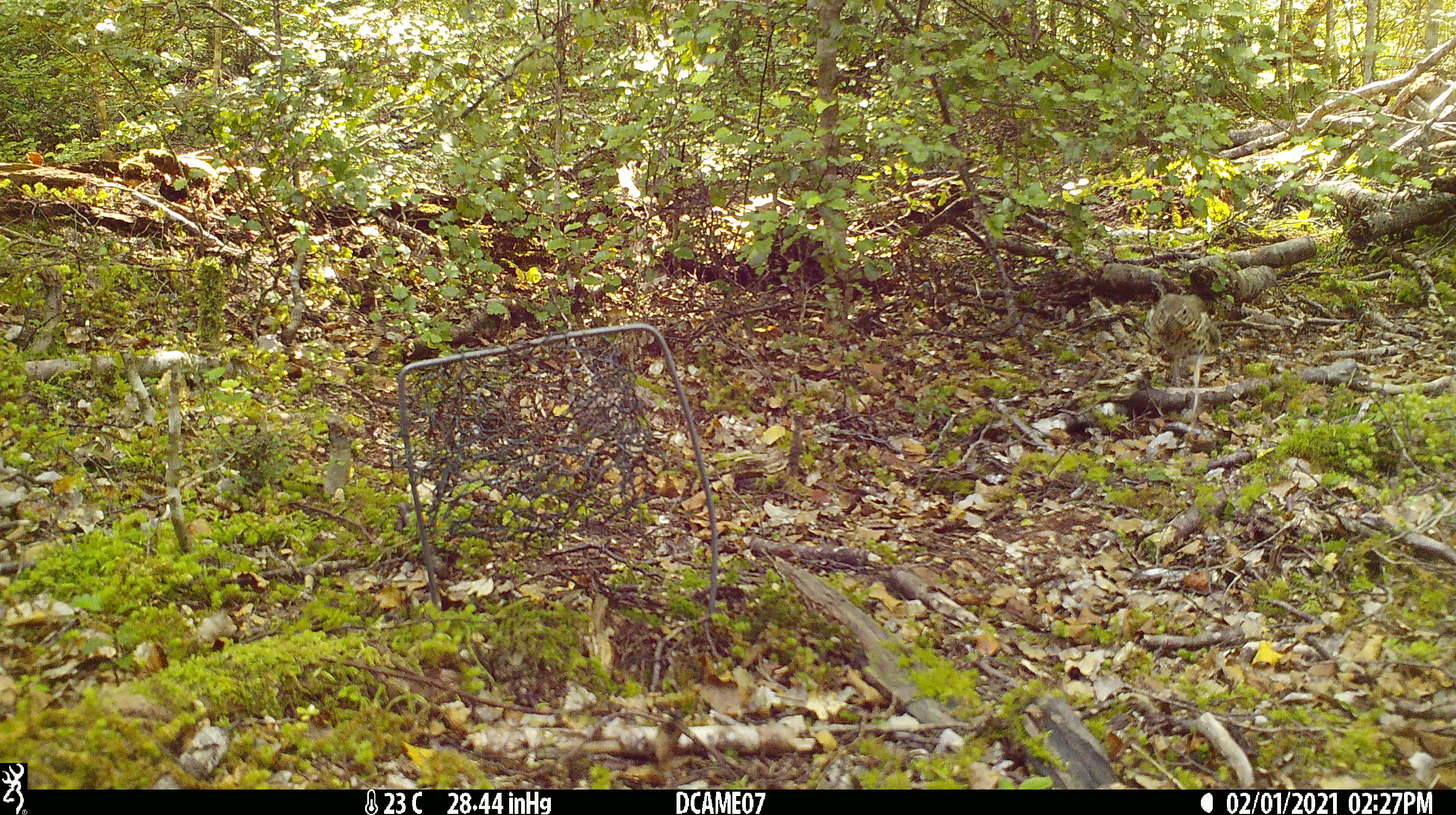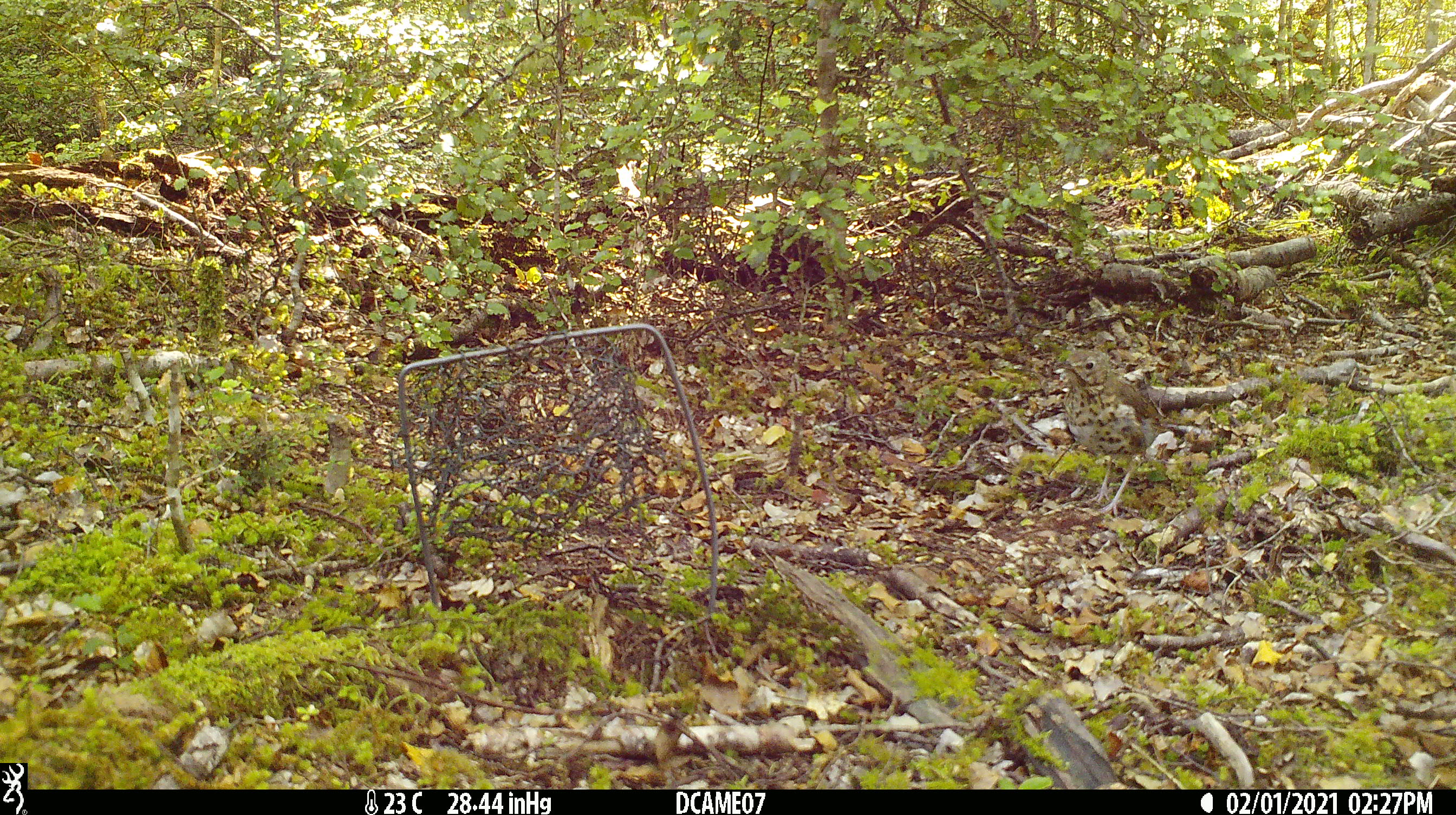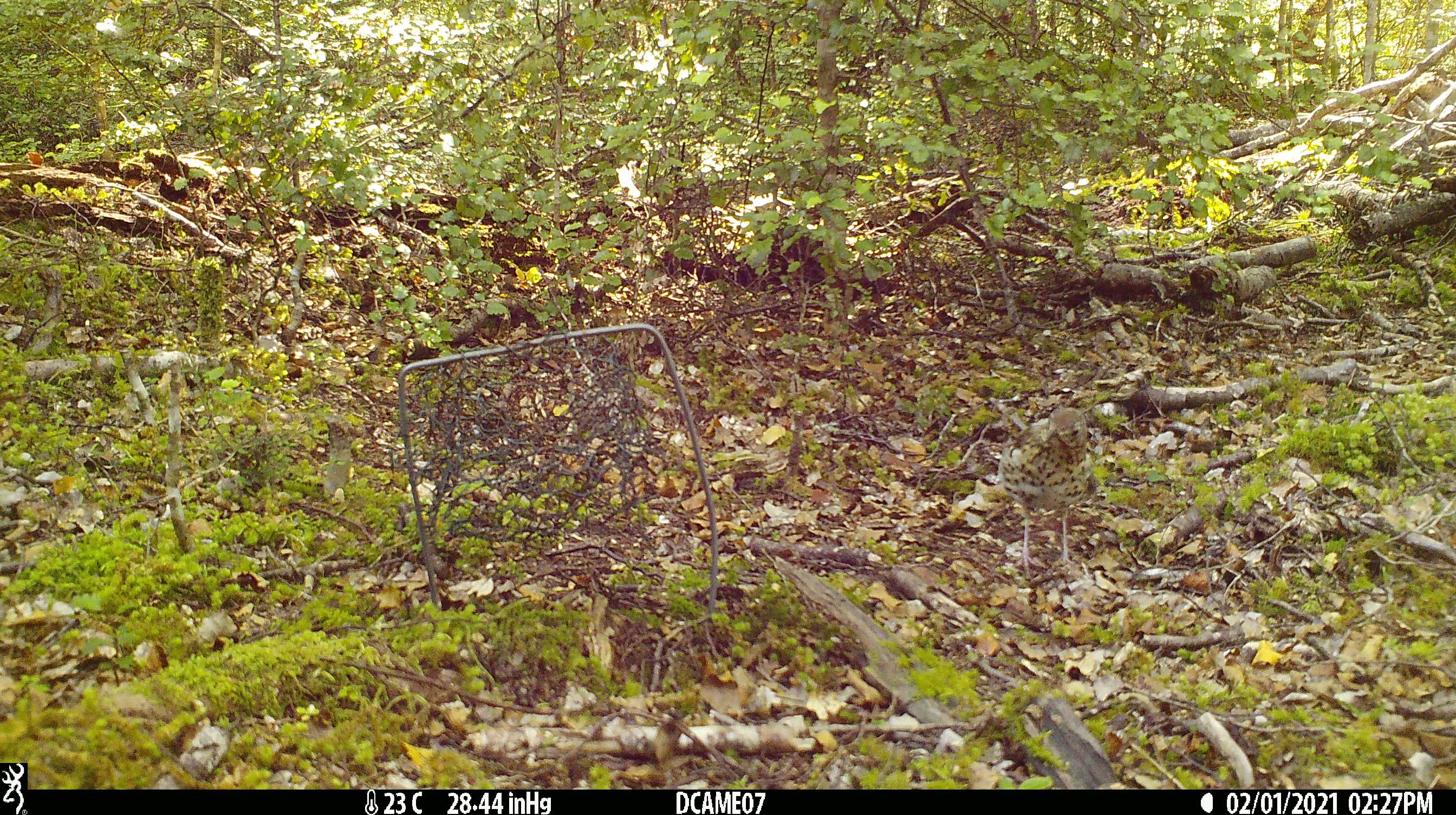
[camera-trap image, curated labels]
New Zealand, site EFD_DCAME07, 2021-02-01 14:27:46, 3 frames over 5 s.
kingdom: Animalia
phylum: Chordata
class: Aves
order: Passeriformes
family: Turdidae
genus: Turdus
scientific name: Turdus philomelos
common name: song thrush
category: thrush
Thrush (song thrush) (Turdus philomelos).